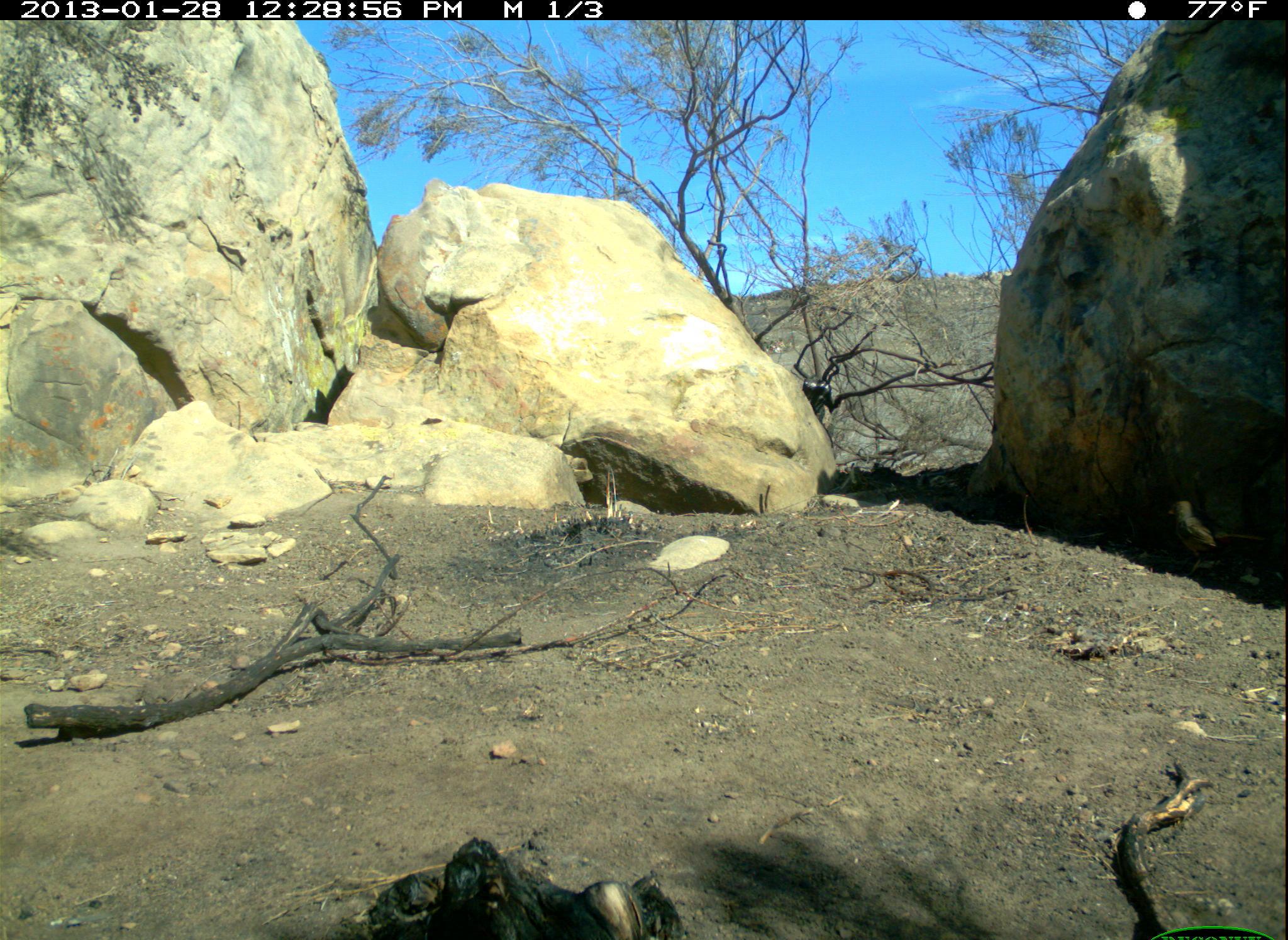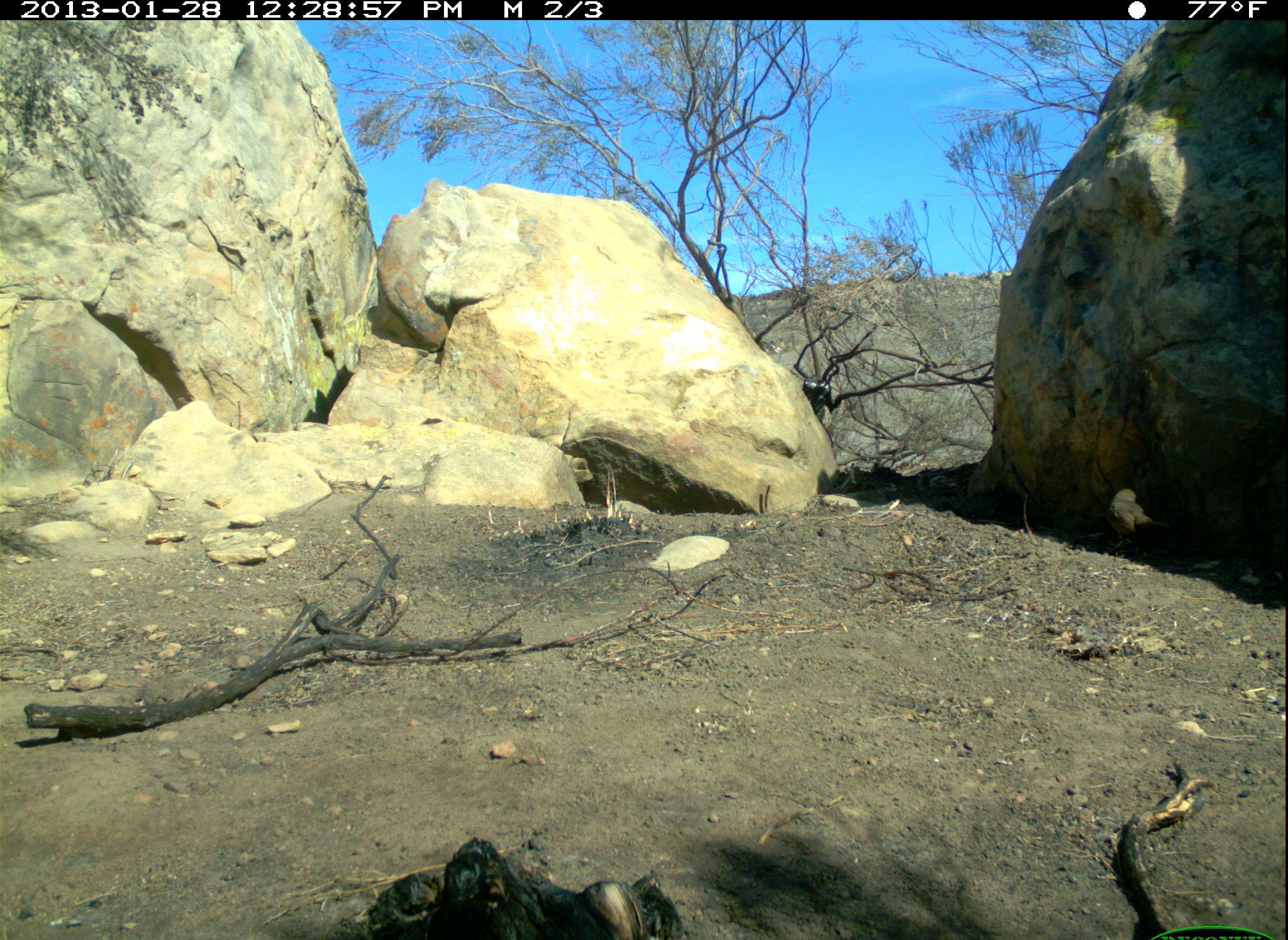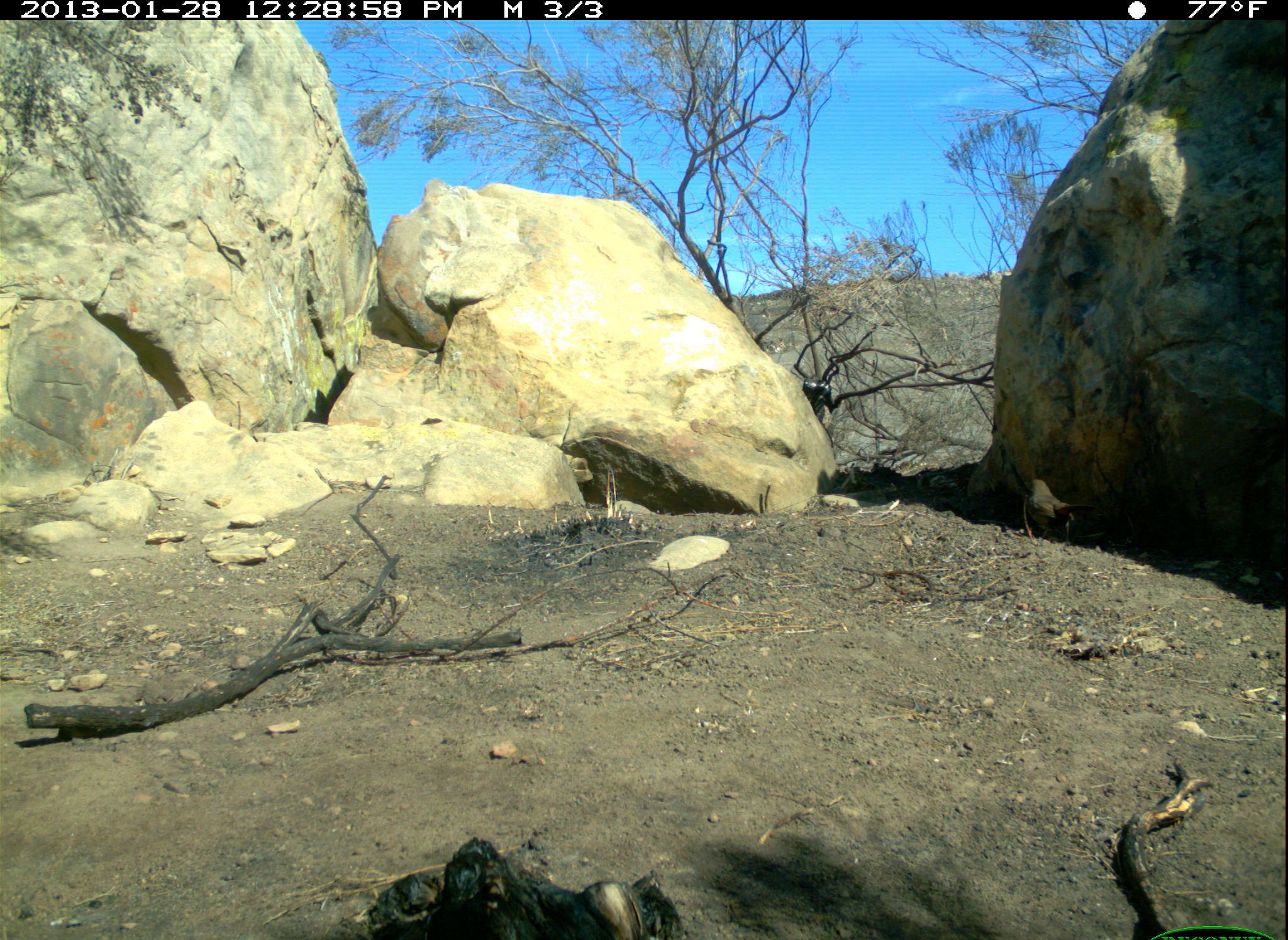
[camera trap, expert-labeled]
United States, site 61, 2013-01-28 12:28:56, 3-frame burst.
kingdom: Animalia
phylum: Chordata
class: Aves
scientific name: Aves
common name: bird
Bird (Aves).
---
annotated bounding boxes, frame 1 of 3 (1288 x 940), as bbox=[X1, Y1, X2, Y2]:
bird: bbox=[1148, 491, 1278, 583]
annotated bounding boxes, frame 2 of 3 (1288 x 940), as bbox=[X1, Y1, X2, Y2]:
bird: bbox=[1101, 481, 1174, 565]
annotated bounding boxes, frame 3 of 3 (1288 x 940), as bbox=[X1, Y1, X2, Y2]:
bird: bbox=[1014, 474, 1107, 550]